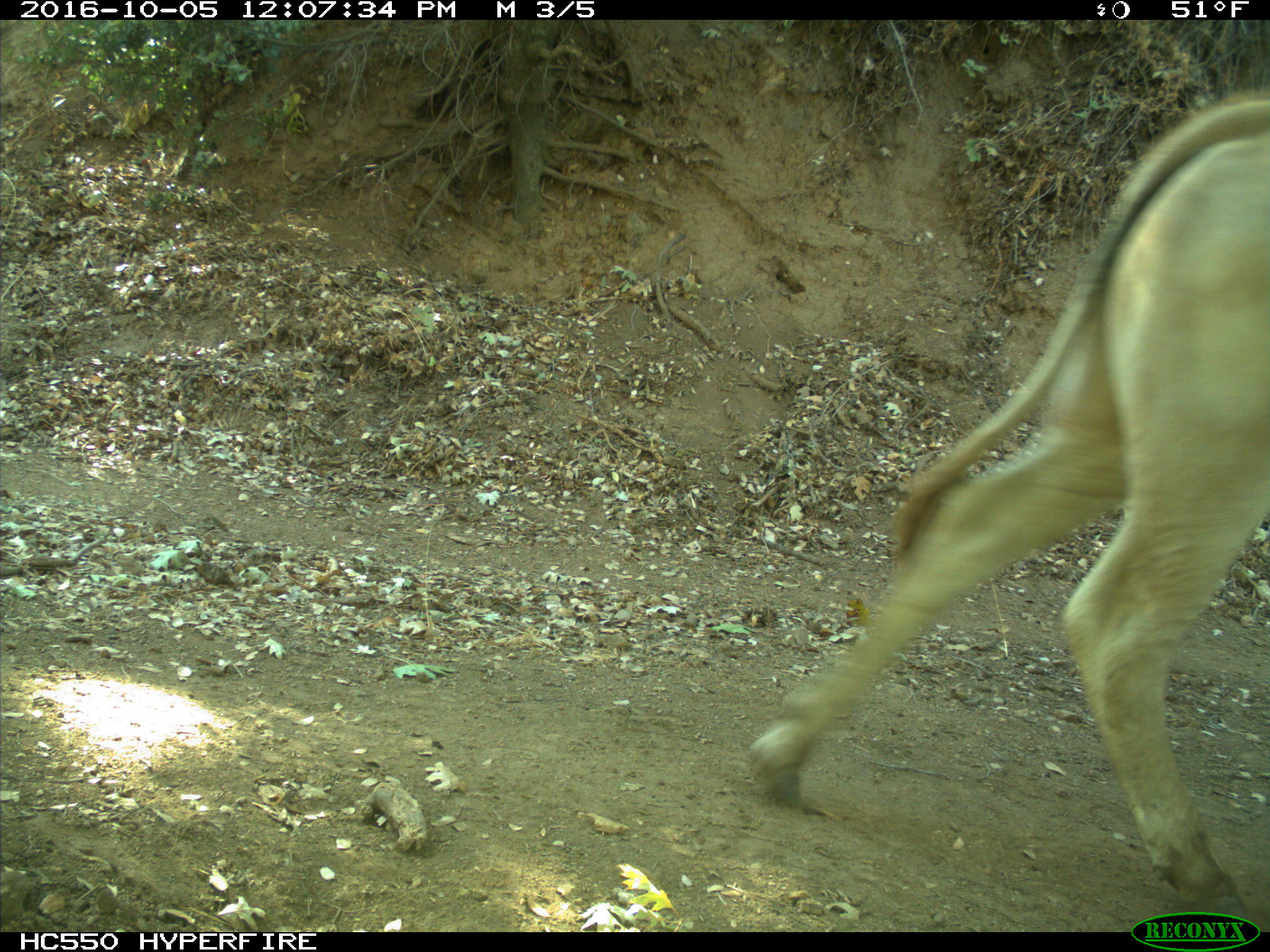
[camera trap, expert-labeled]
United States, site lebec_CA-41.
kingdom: Animalia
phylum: Chordata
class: Mammalia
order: Artiodactyla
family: Bovidae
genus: Bos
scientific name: Bos taurus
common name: domestic cow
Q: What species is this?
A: Bos taurus (domestic cow).